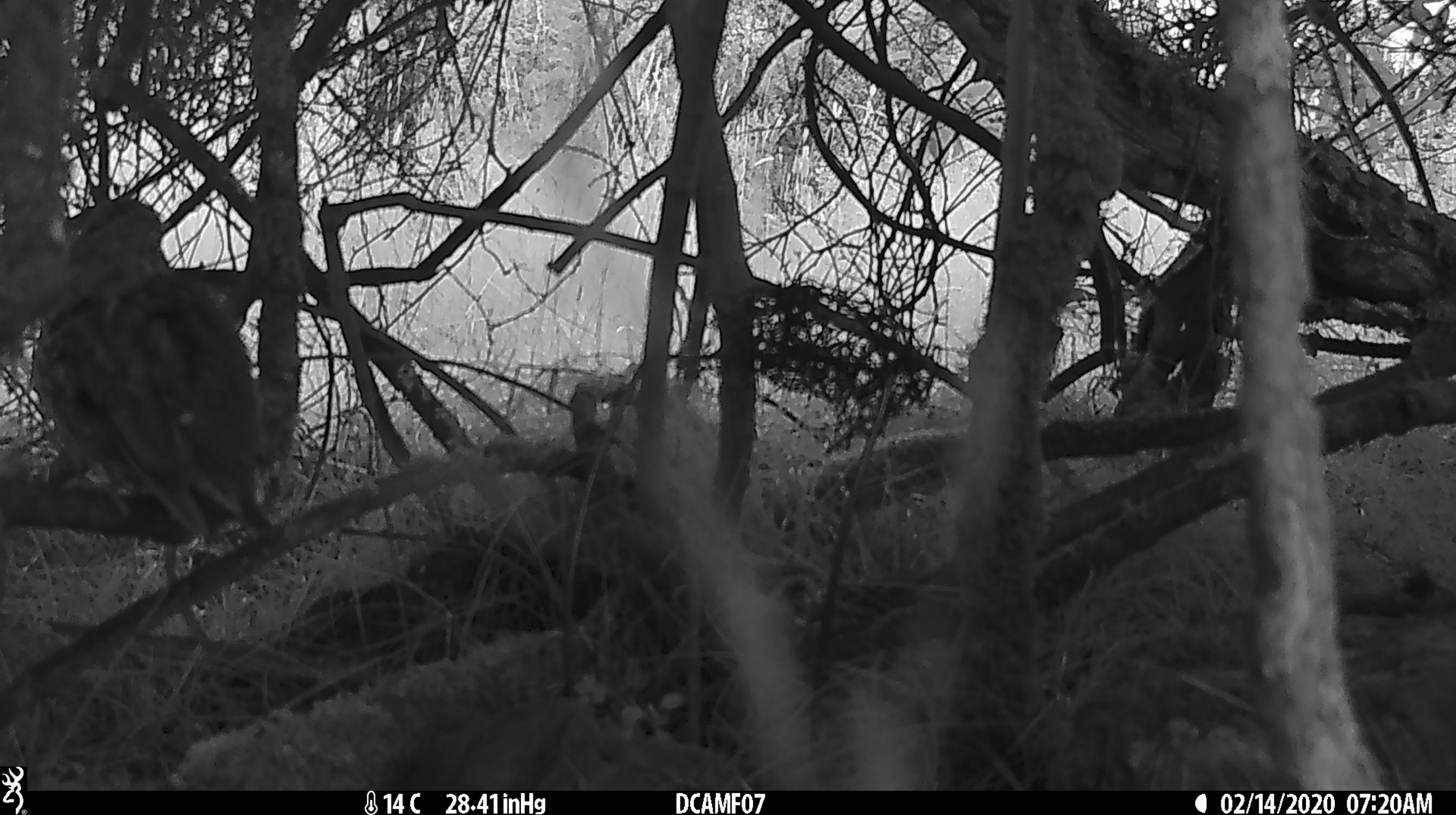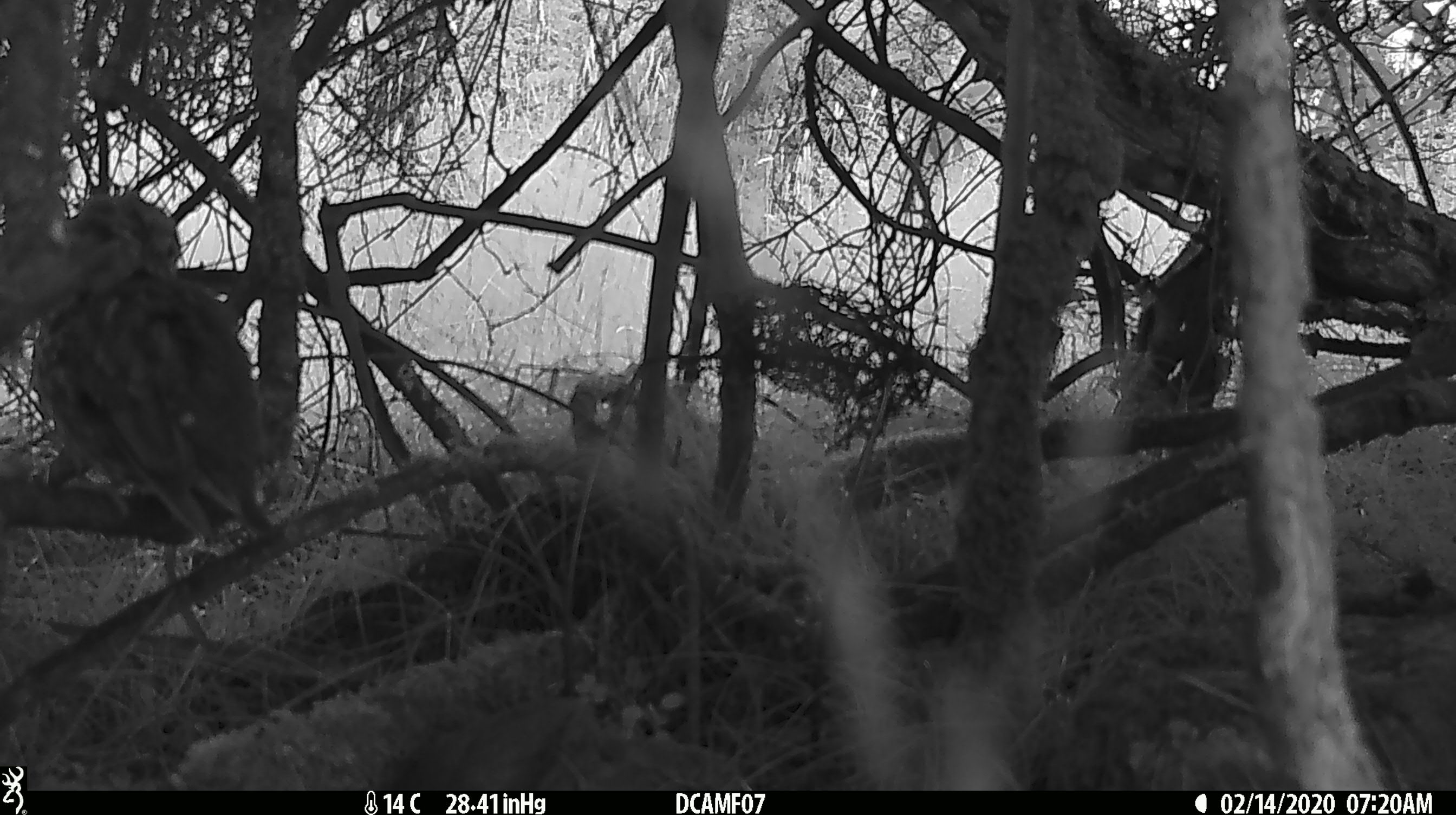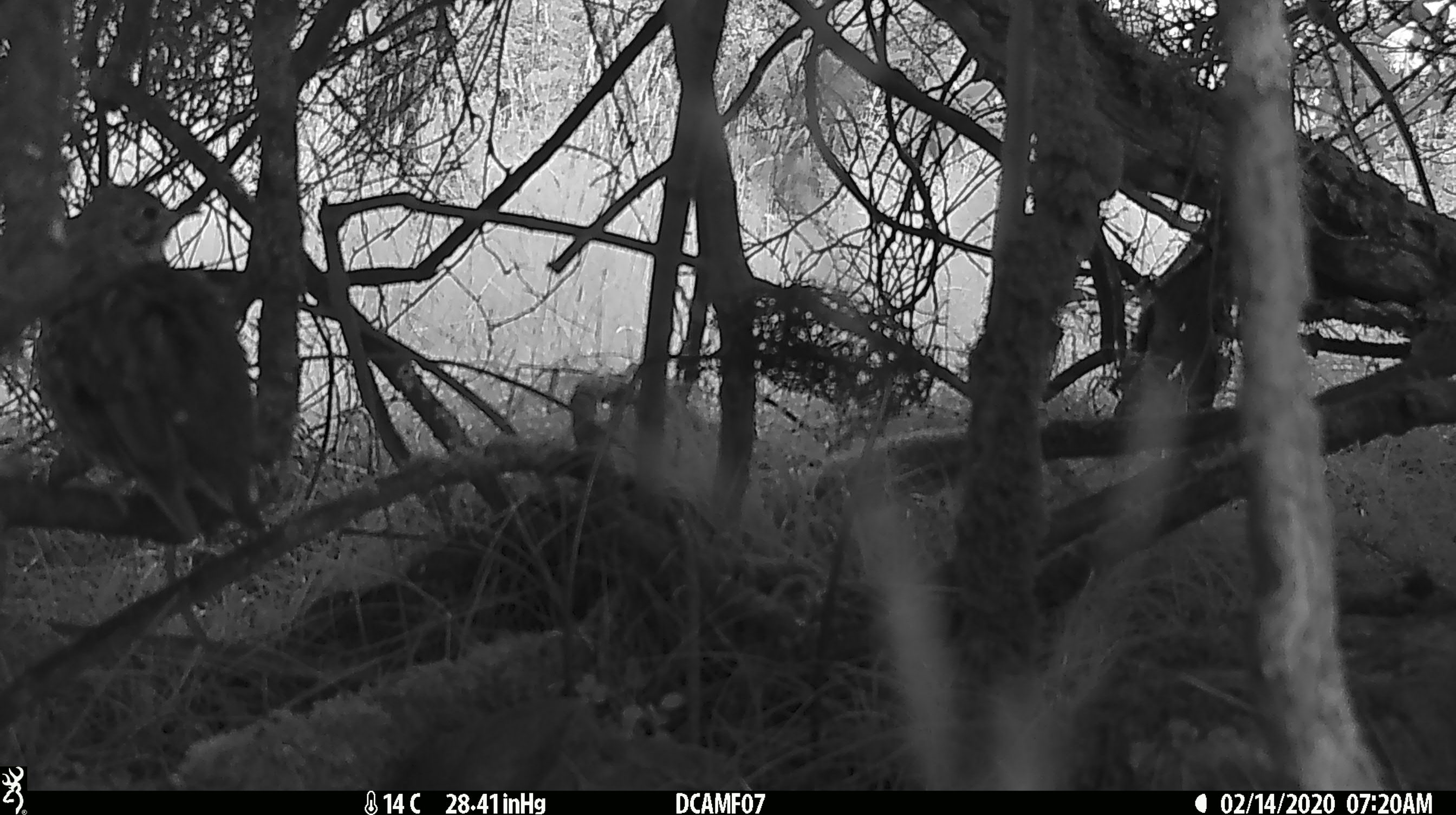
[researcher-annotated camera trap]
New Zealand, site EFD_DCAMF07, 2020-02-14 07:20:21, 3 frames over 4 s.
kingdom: Animalia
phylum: Chordata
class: Aves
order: Passeriformes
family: Turdidae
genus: Turdus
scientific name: Turdus philomelos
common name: song thrush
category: thrush